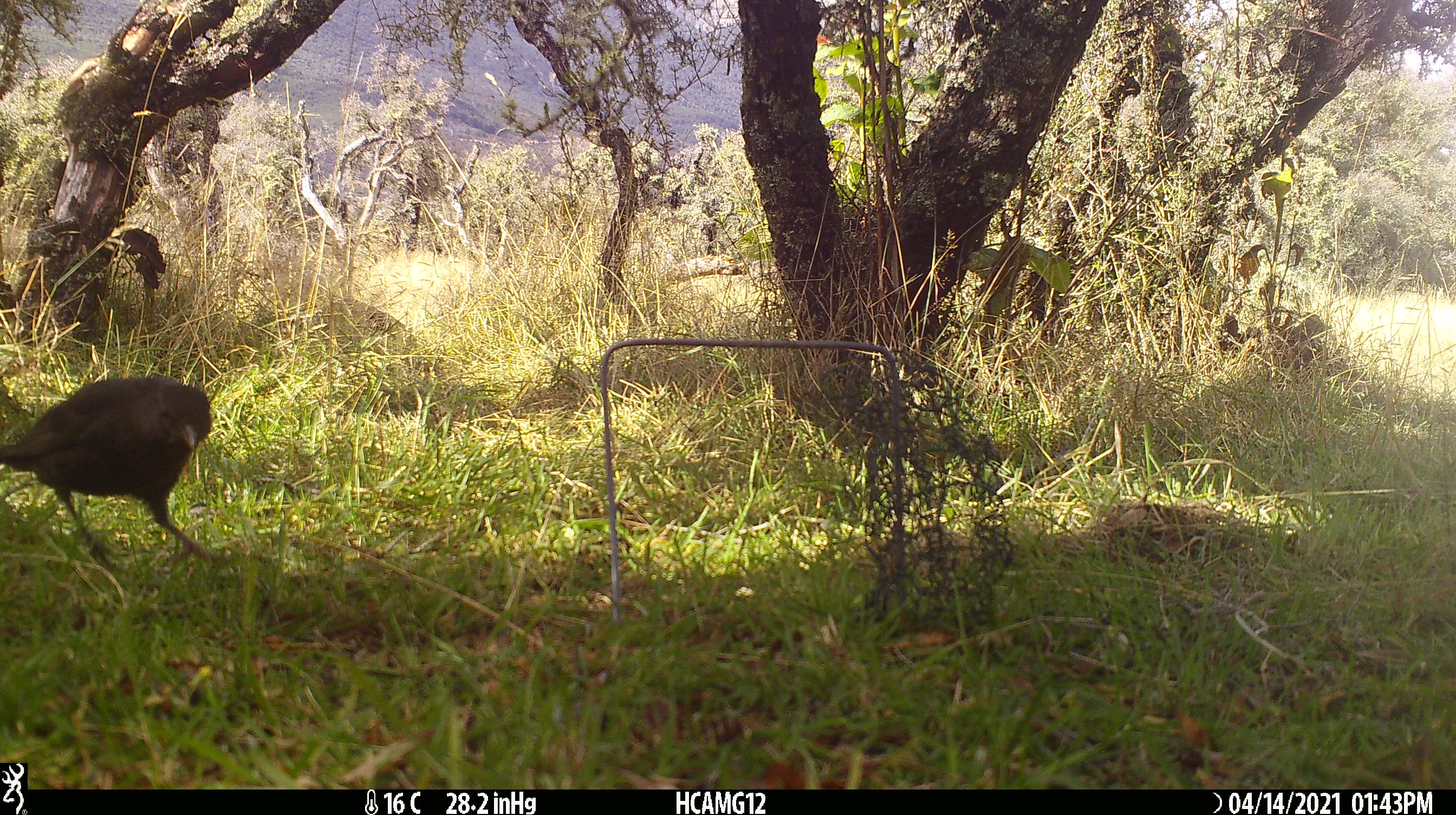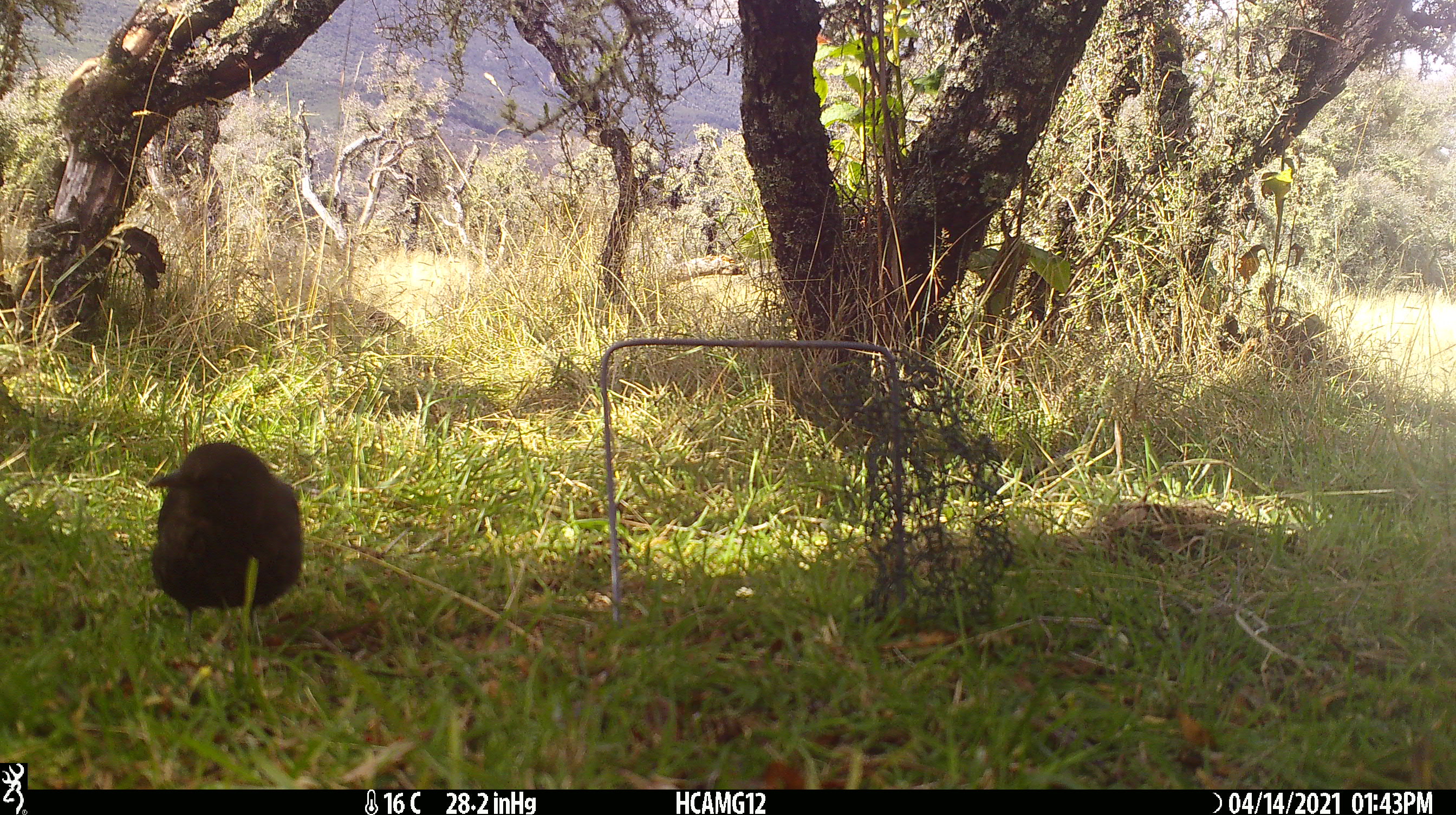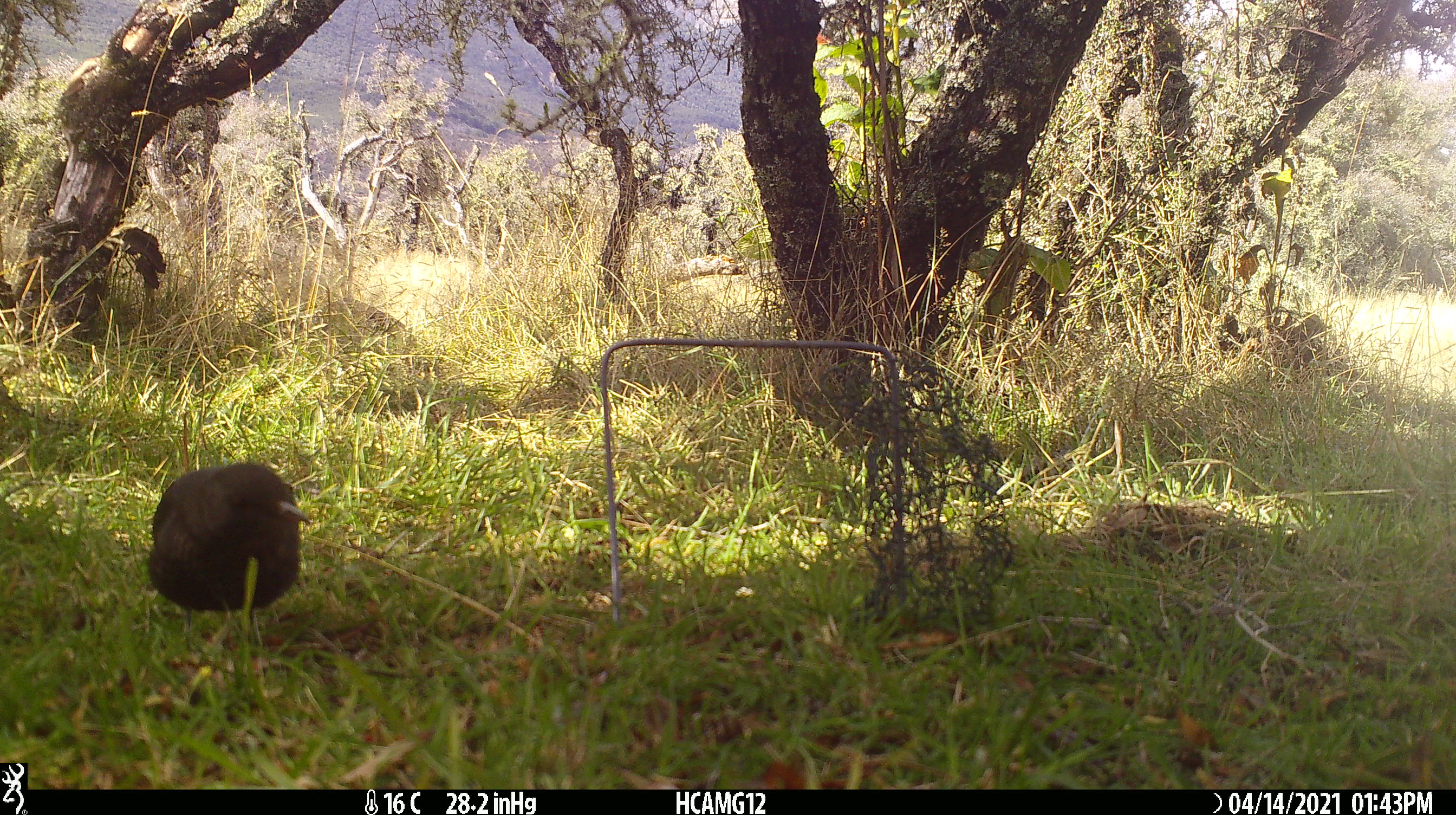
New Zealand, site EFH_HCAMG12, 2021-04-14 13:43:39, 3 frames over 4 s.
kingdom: Animalia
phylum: Chordata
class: Aves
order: Passeriformes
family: Turdidae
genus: Turdus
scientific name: Turdus merula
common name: eurasian blackbird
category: blackbird